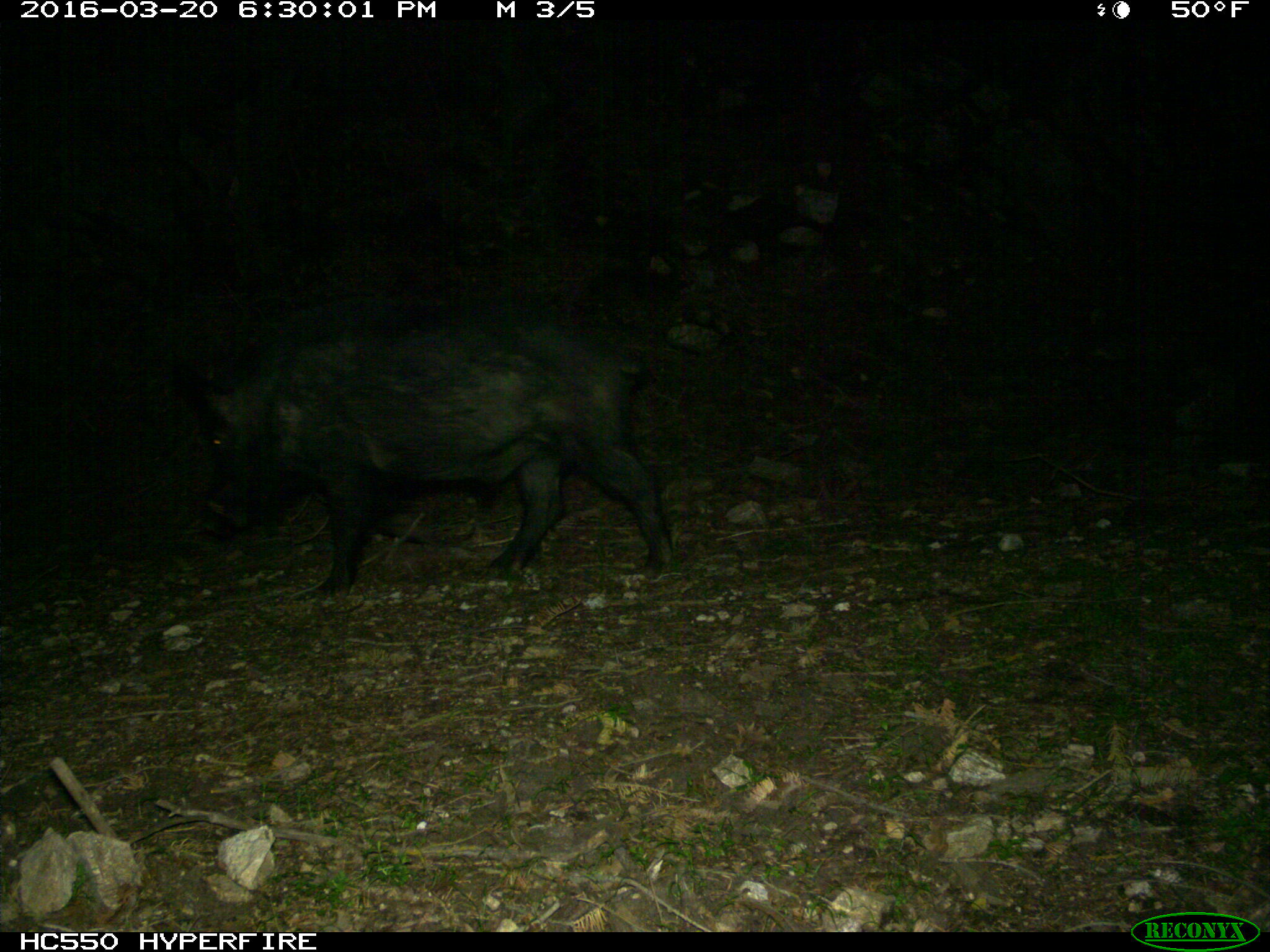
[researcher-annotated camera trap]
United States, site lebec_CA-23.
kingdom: Animalia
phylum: Chordata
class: Mammalia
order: Artiodactyla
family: Suidae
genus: Sus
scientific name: Sus scrofa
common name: wild boar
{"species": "Sus scrofa (wild boar)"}